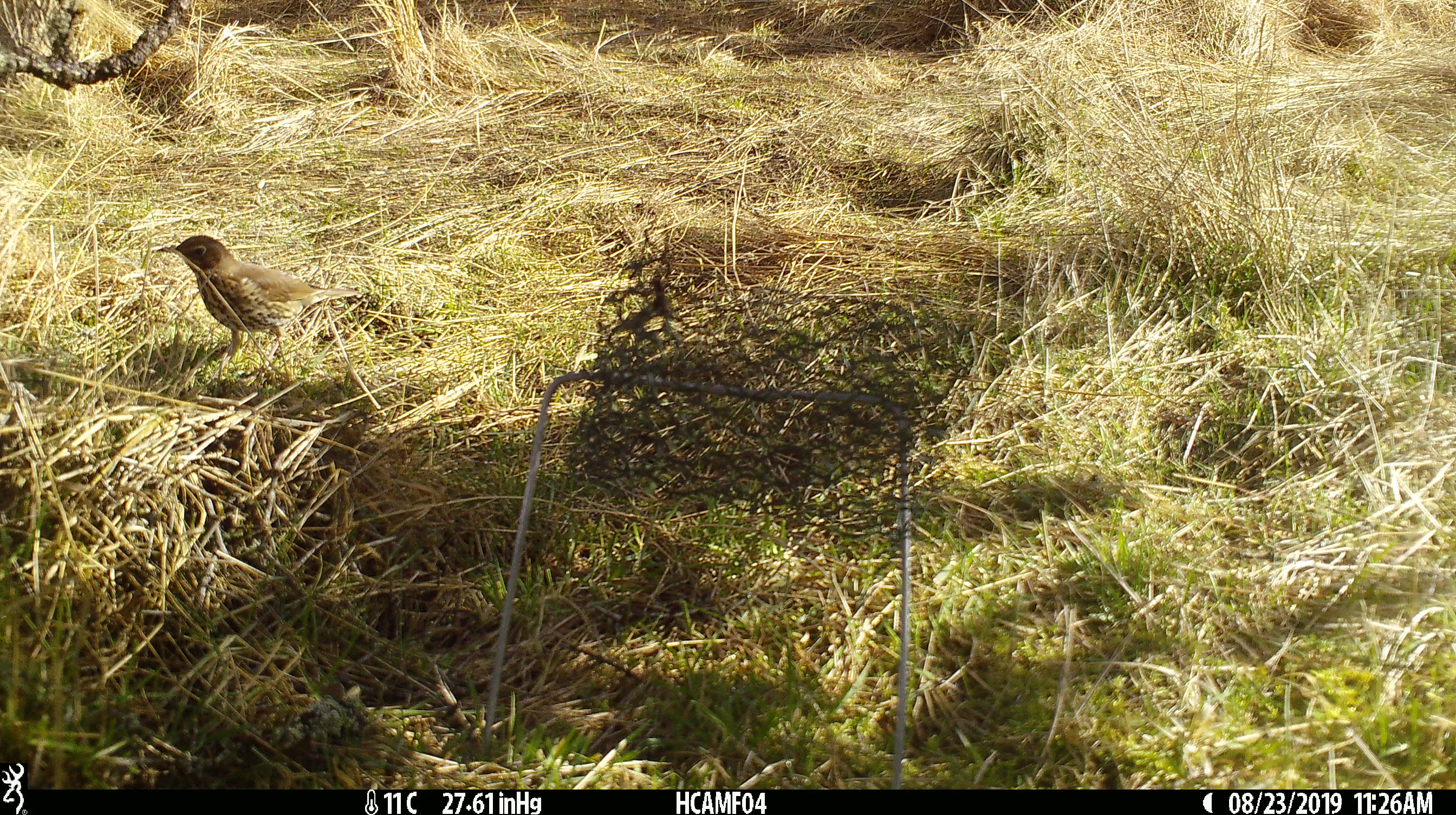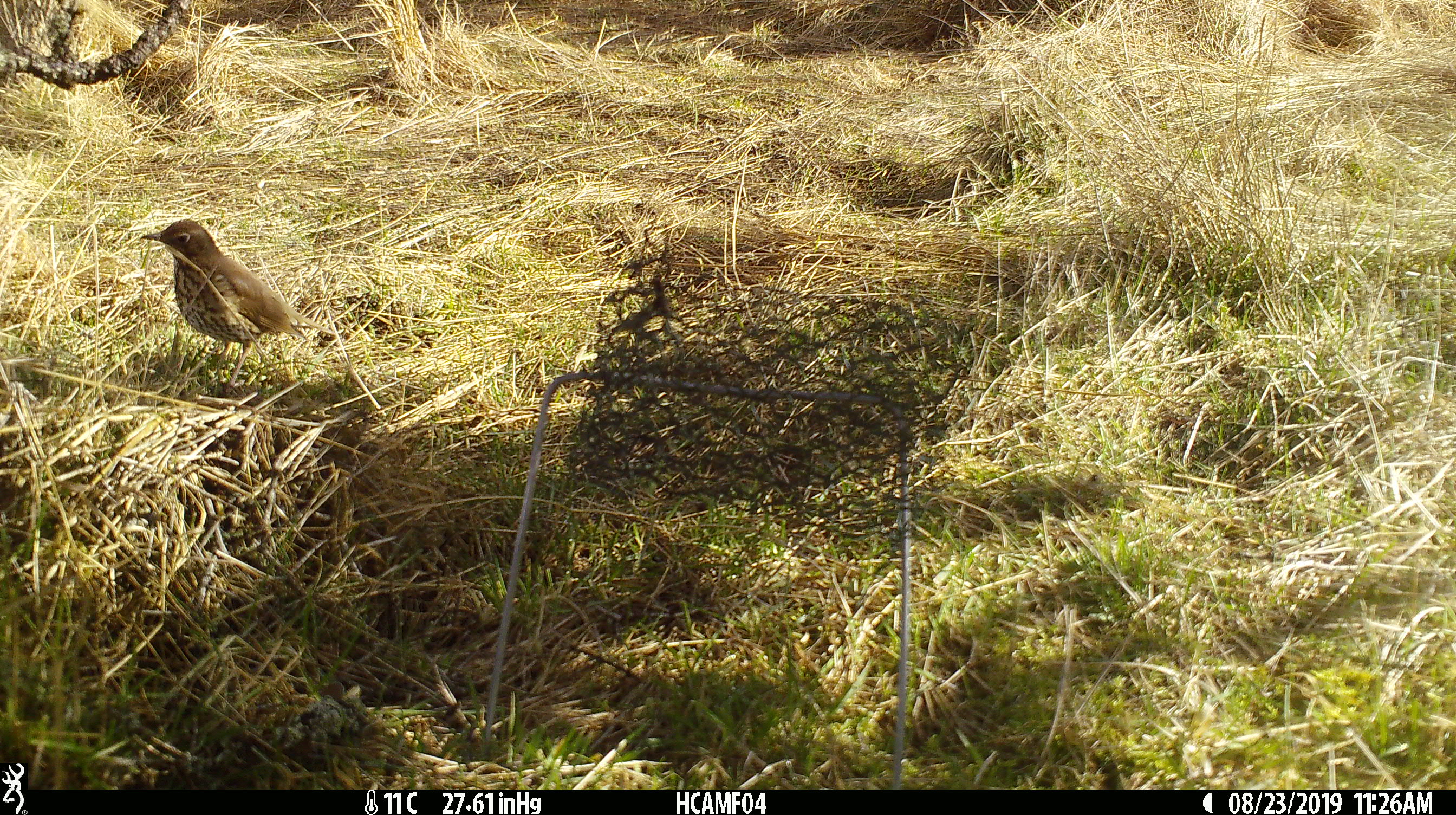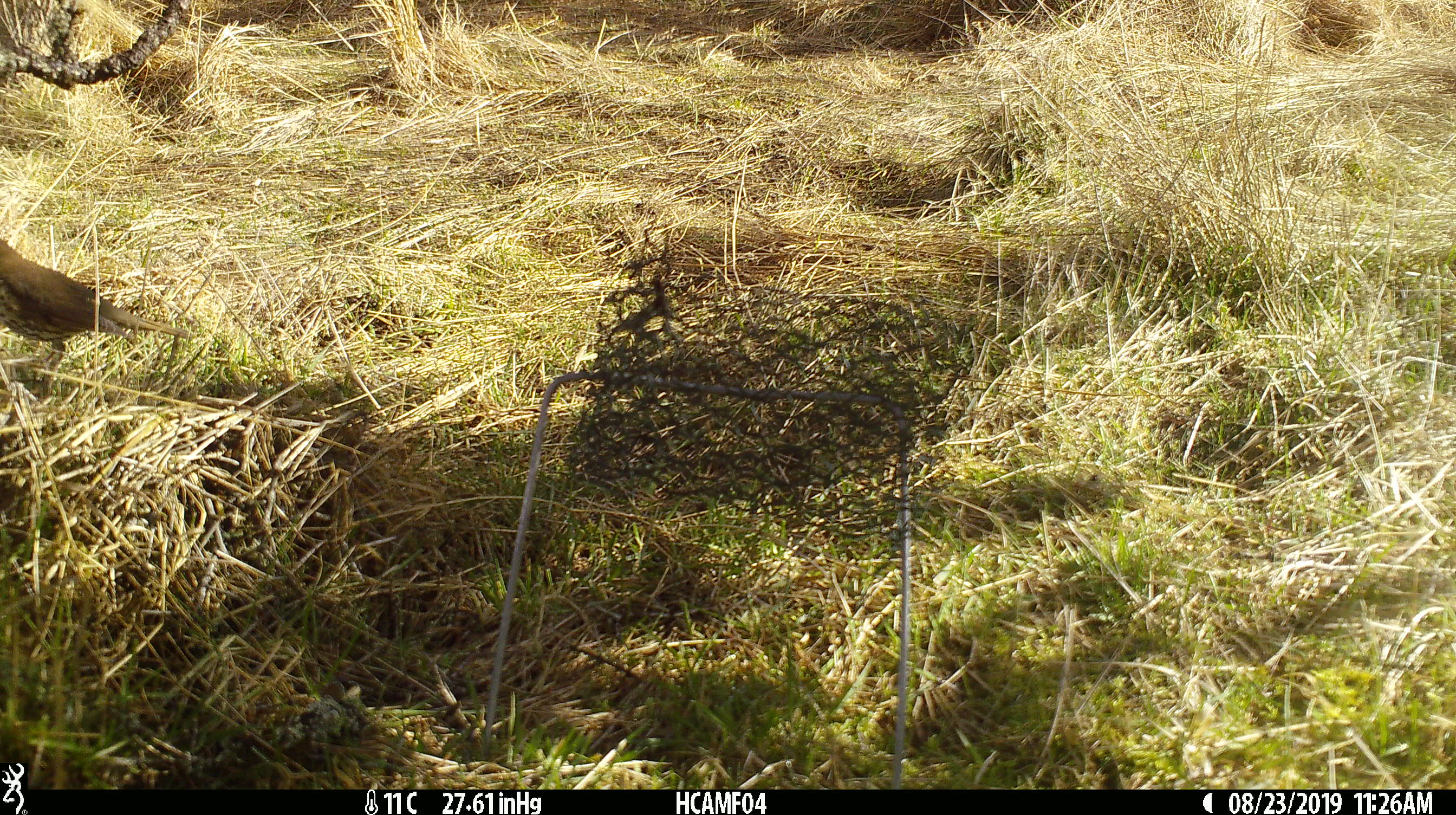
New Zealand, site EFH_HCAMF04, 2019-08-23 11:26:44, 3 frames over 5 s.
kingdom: Animalia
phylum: Chordata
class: Aves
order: Passeriformes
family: Turdidae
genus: Turdus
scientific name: Turdus philomelos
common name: song thrush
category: thrush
Thrush (song thrush) (Turdus philomelos).